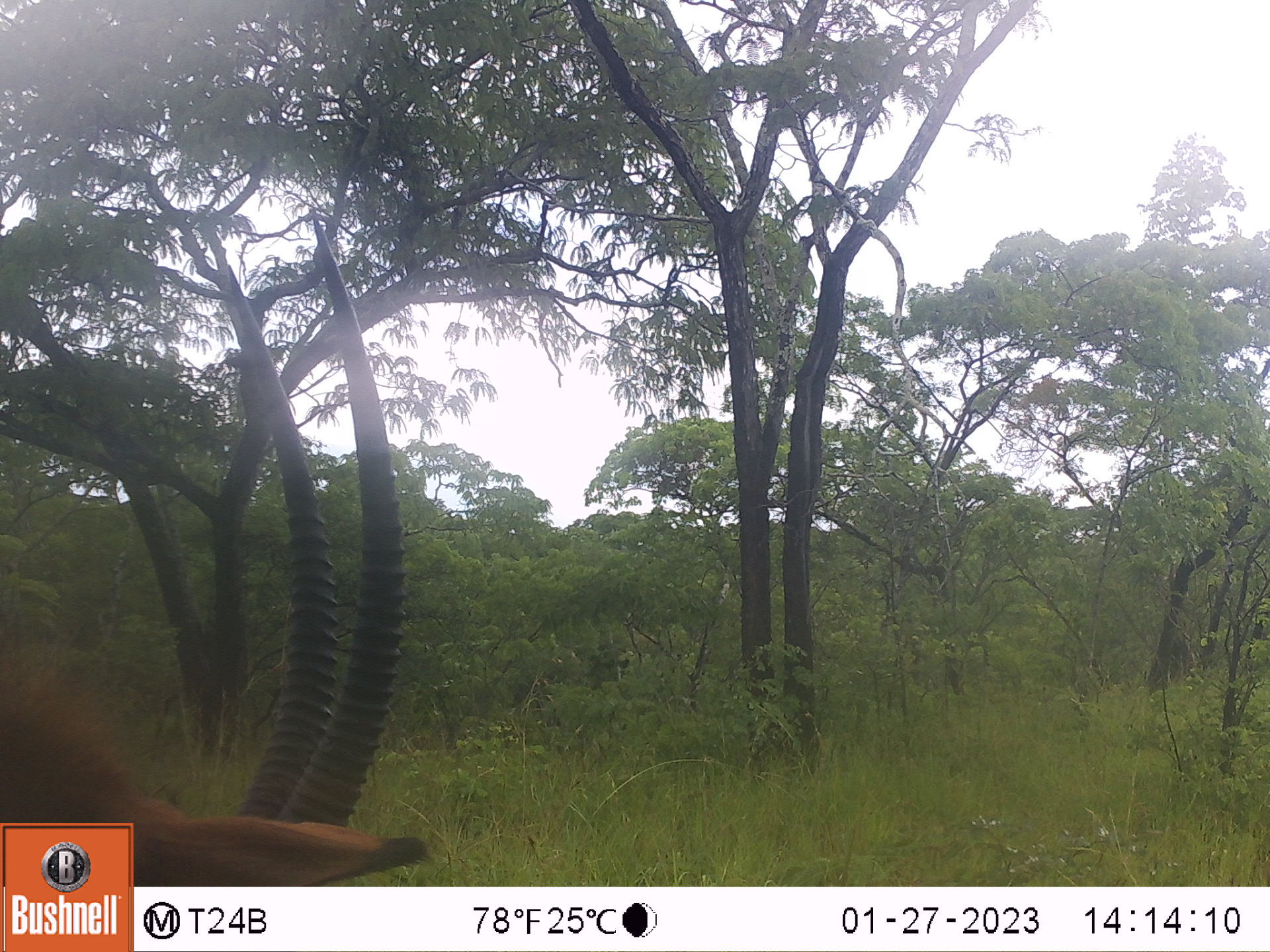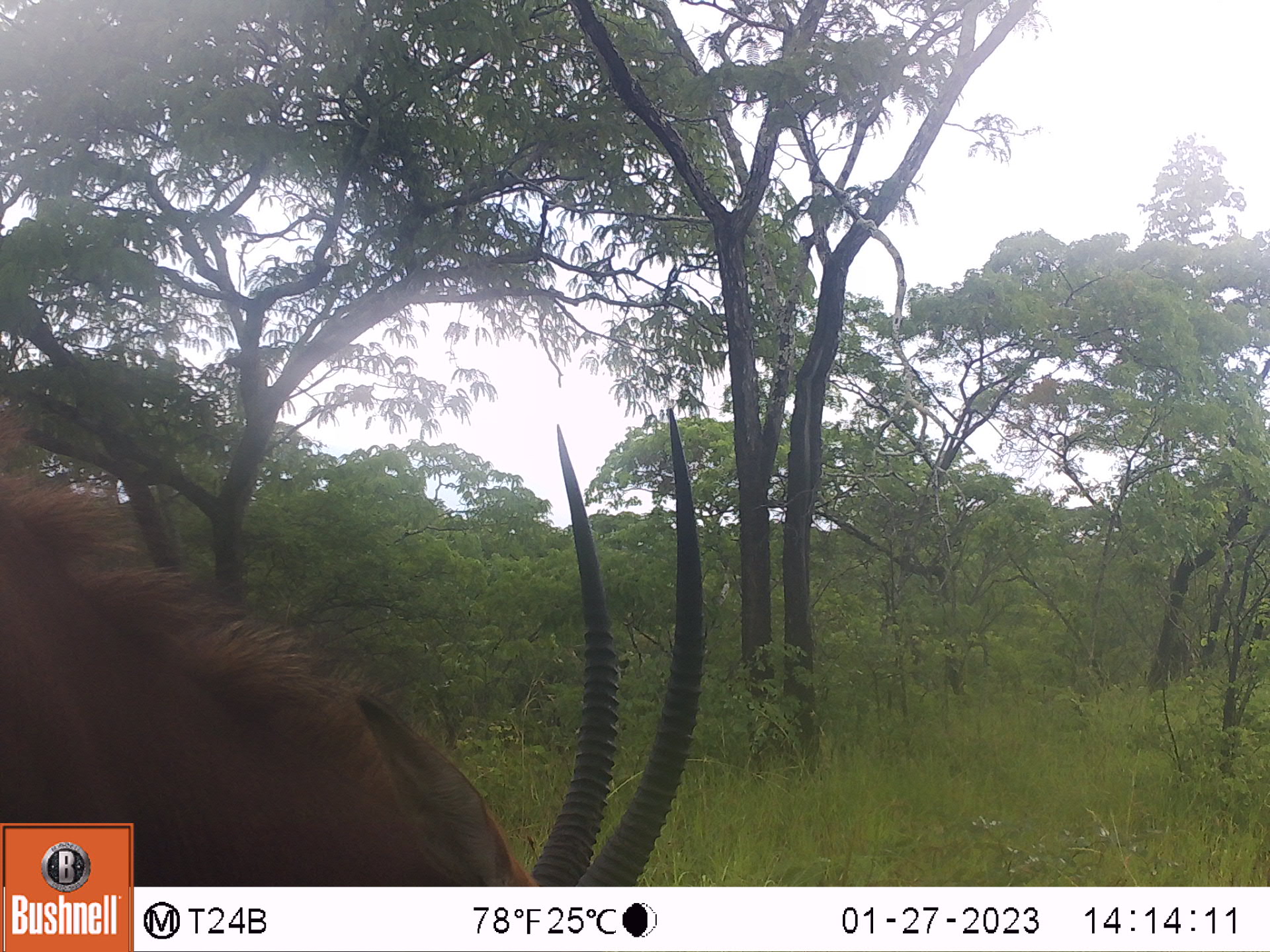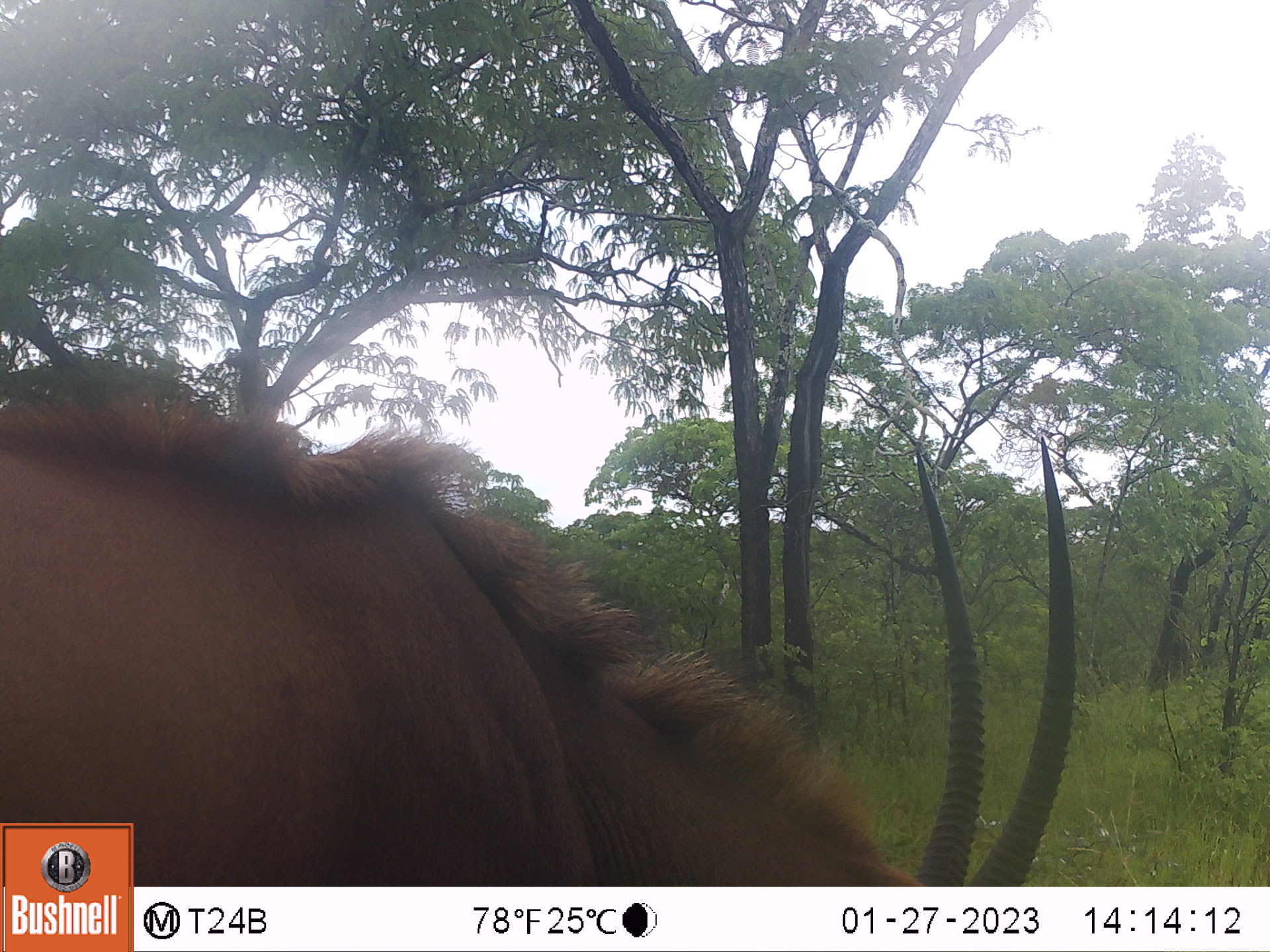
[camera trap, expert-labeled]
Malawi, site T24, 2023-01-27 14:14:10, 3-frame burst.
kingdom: Animalia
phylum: Chordata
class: Mammalia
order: Artiodactyla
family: Bovidae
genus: Hippotragus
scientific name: Hippotragus niger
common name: sable antelope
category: sable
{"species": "sable (sable antelope) (Hippotragus niger)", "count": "1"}